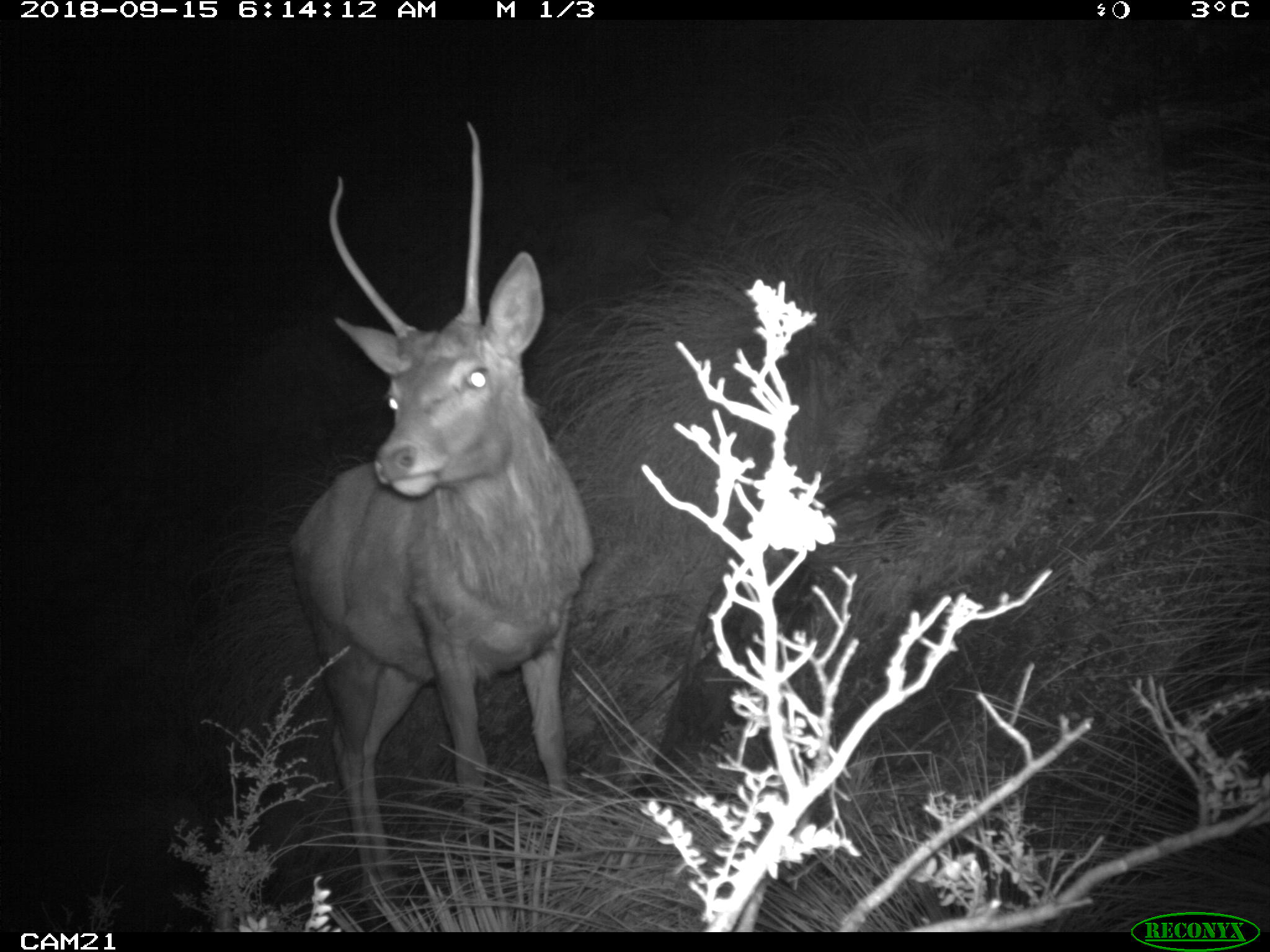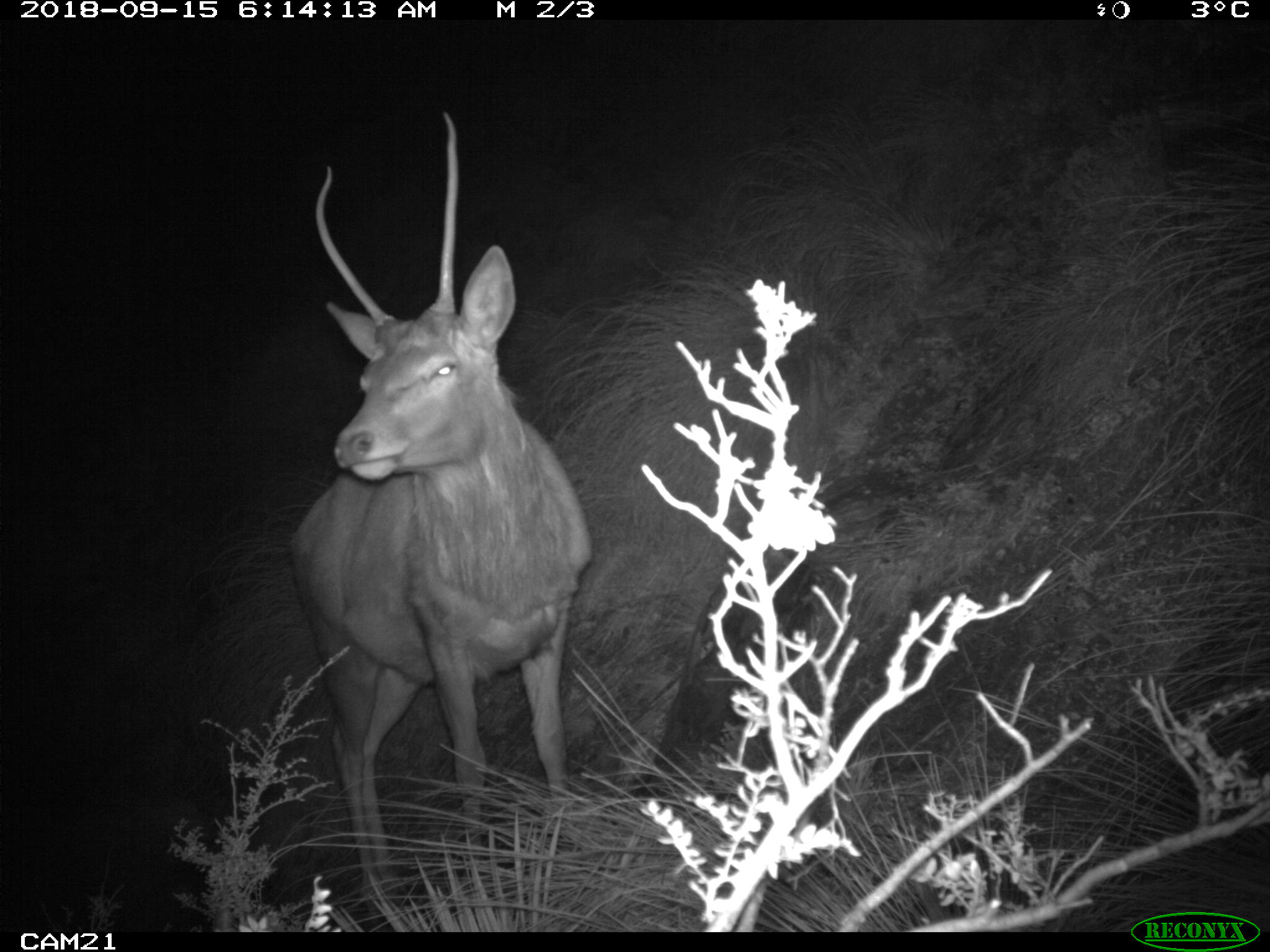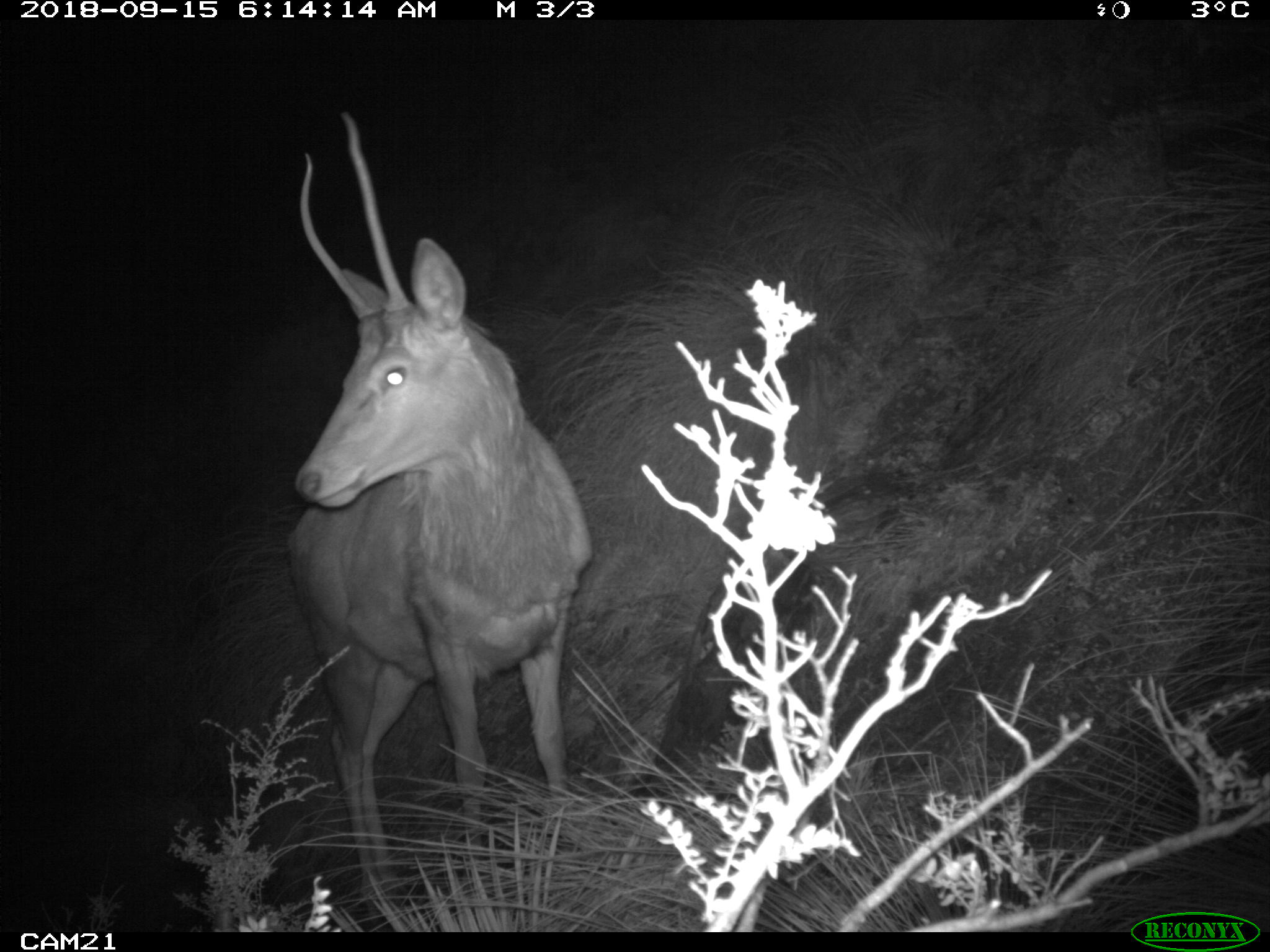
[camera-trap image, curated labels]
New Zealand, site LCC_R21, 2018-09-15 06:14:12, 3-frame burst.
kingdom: Animalia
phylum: Chordata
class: Mammalia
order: Artiodactyla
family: Cervidae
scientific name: Cervidae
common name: deer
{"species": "deer (Cervidae)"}